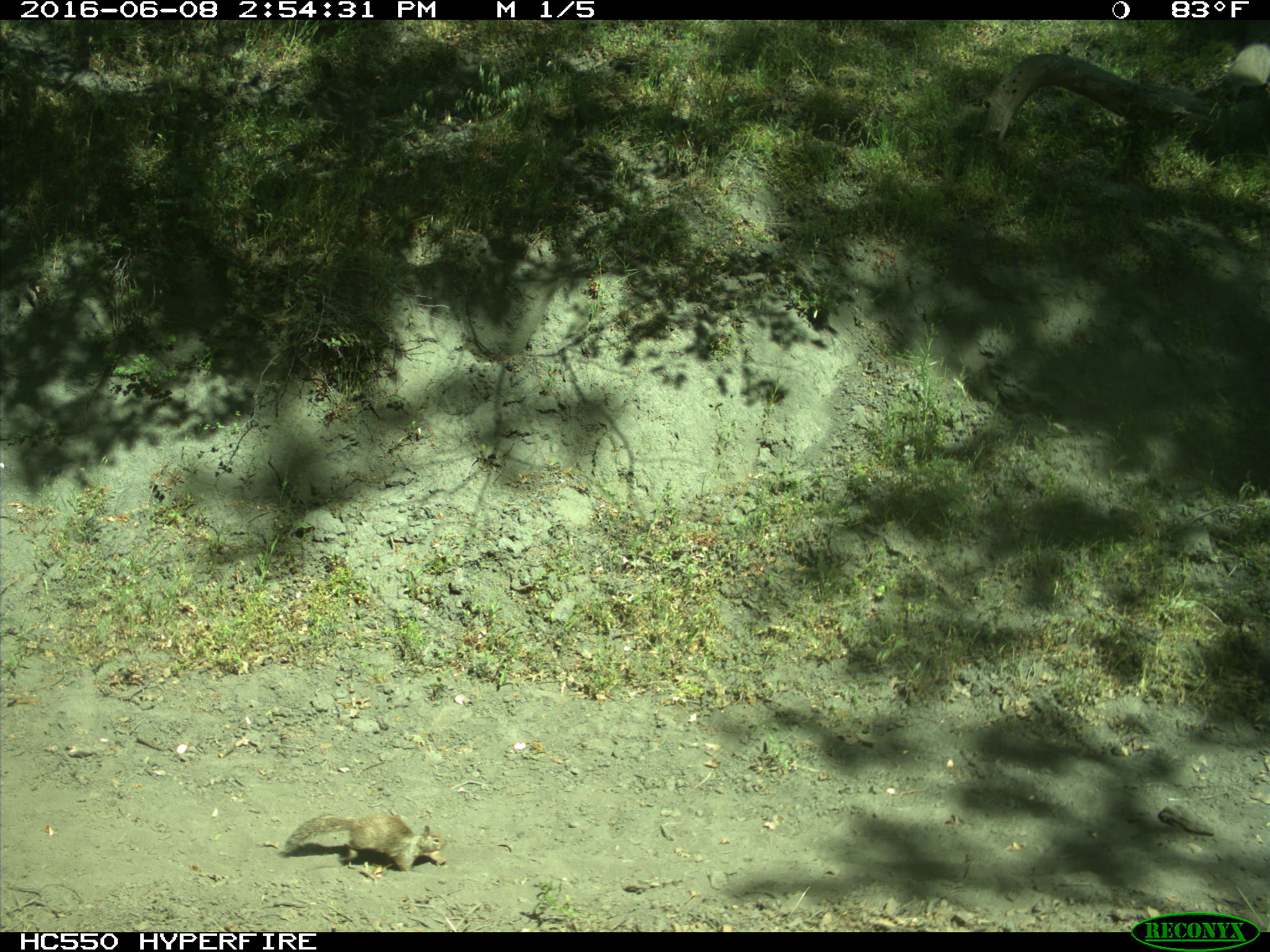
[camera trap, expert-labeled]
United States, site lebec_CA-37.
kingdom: Animalia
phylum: Chordata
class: Mammalia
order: Rodentia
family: Sciuridae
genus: Otospermophilus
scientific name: Otospermophilus beecheyi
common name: california ground squirrel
Otospermophilus beecheyi (california ground squirrel).